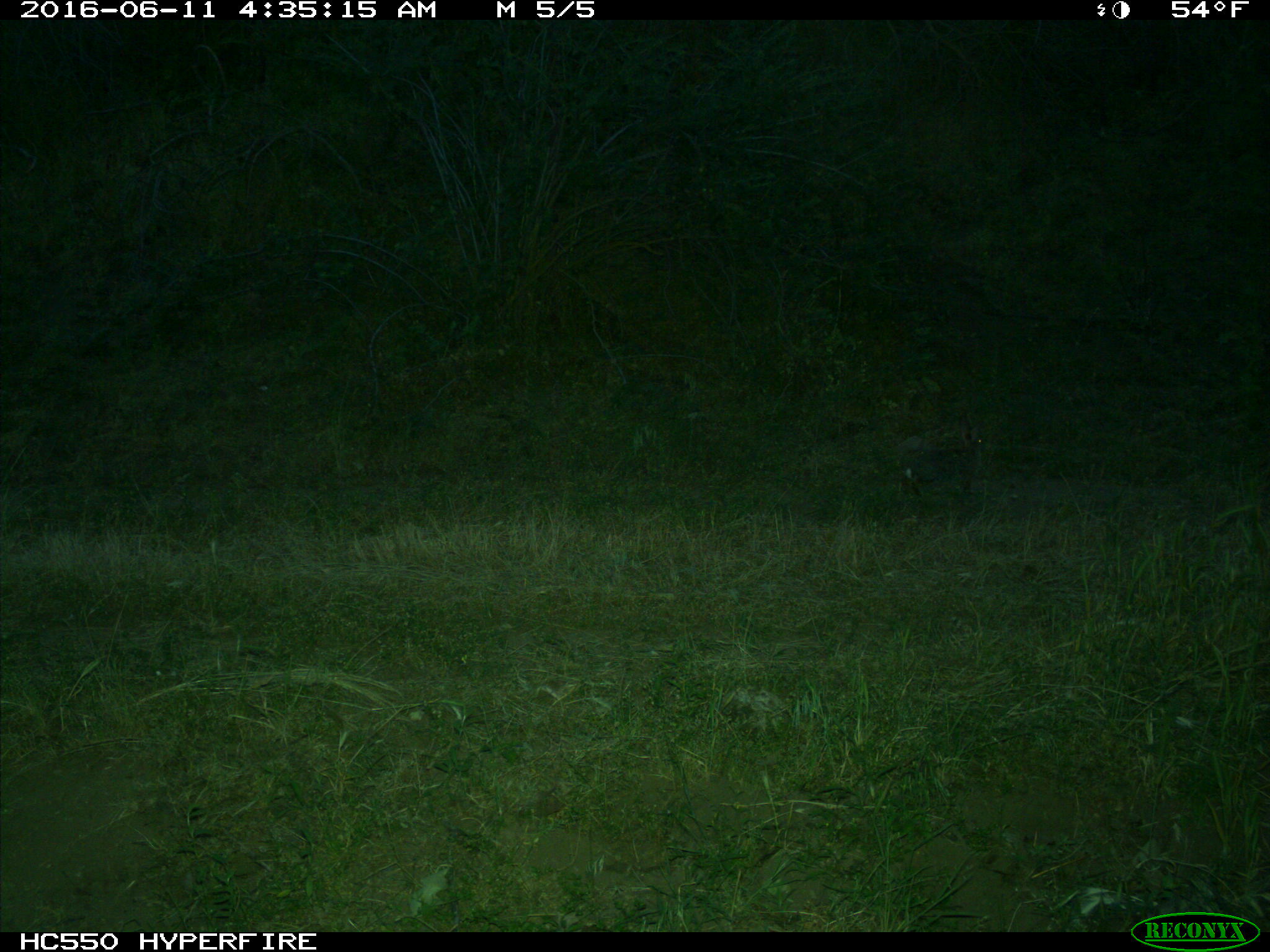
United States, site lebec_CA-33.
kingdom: Animalia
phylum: Chordata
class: Mammalia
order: Lagomorpha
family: Leporidae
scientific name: Leporidae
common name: rabbits and hares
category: unidentified rabbit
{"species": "unidentified rabbit (rabbits and hares) (Leporidae)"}